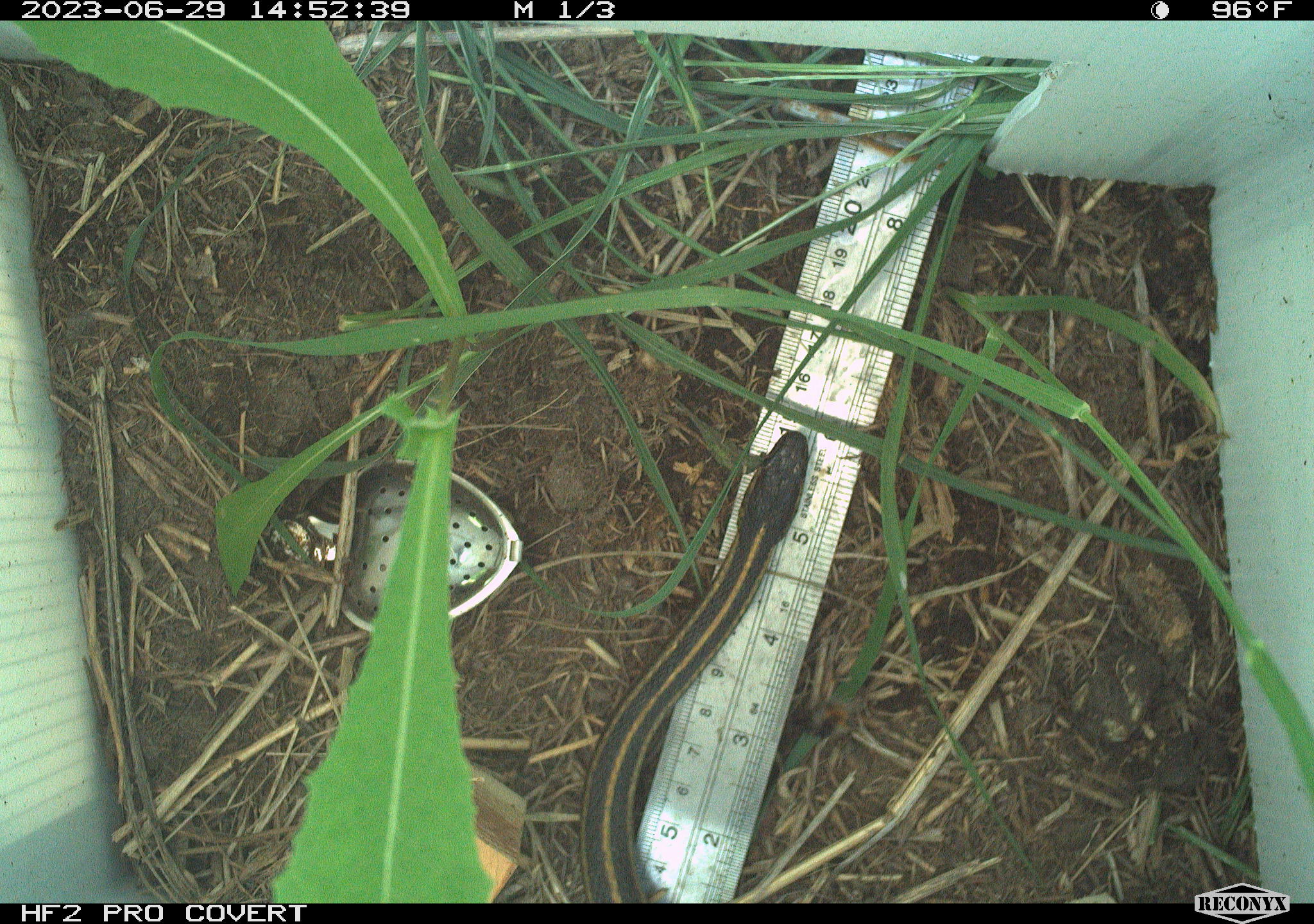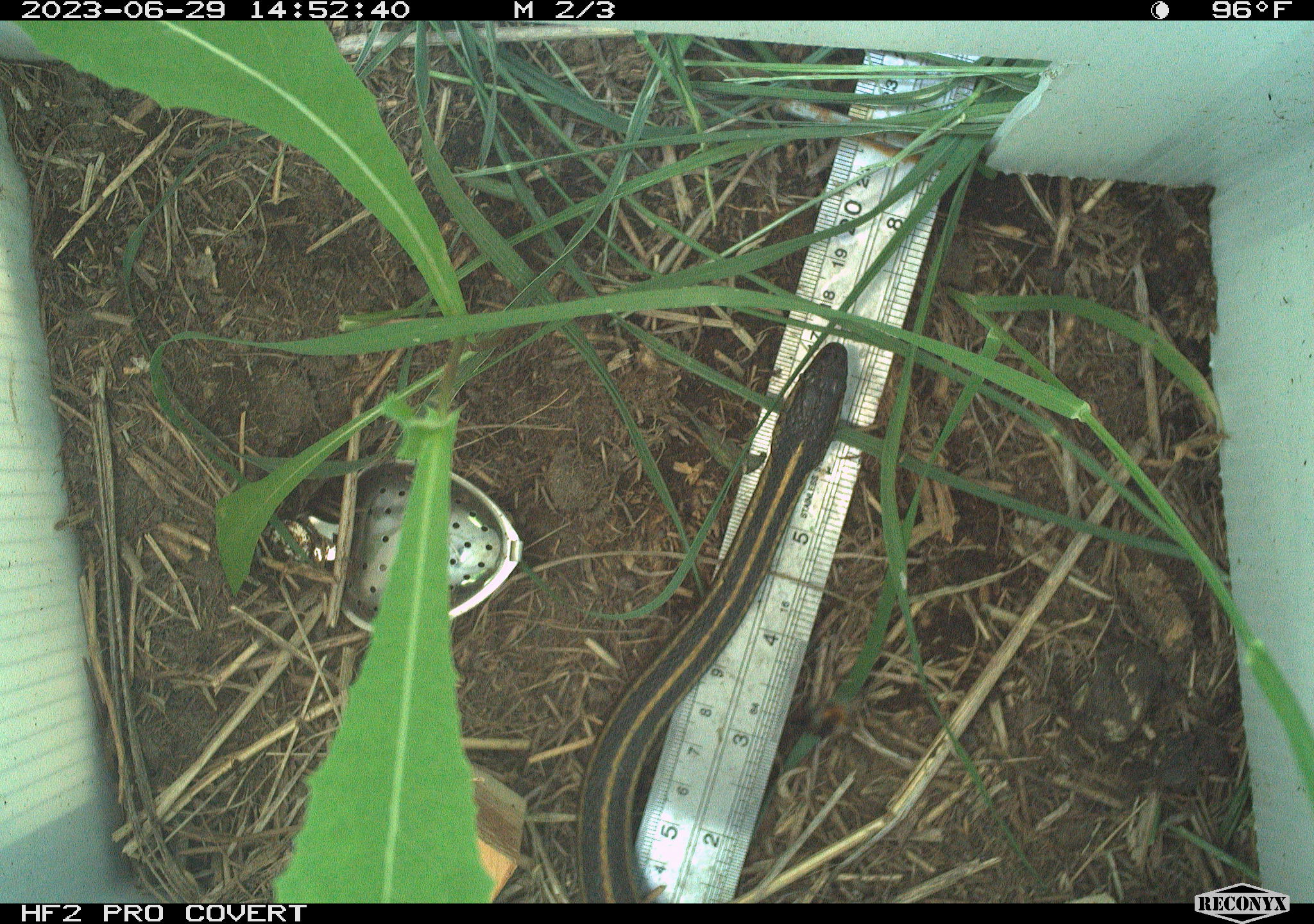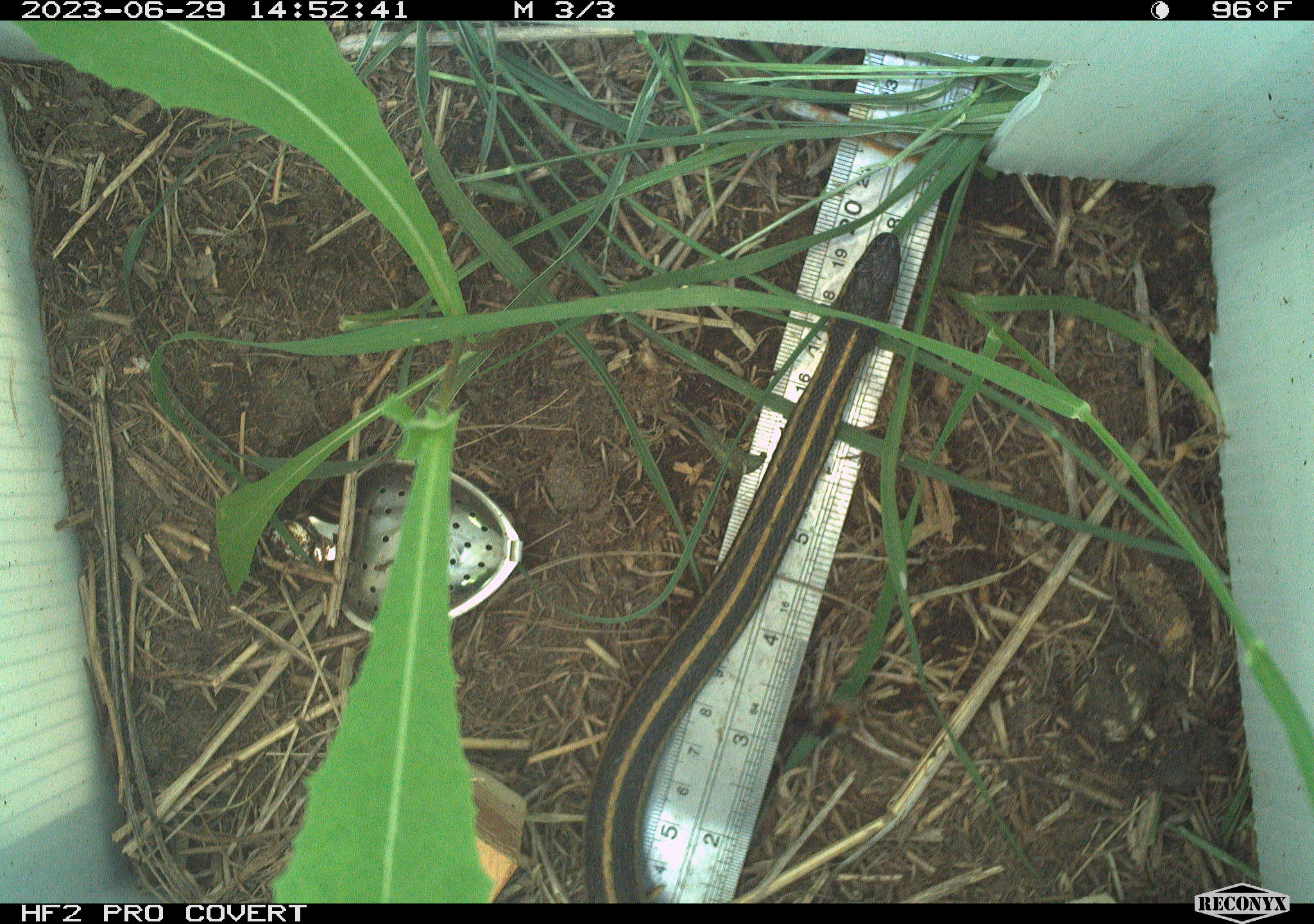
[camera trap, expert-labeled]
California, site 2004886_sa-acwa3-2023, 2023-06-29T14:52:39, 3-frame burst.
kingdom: Animalia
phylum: Chordata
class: Reptilia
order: Squamata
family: Colubridae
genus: Thamnophis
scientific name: Thamnophis sirtalis fitchi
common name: valley garter snake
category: valley gartersnake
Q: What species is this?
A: Valley gartersnake (valley garter snake) (Thamnophis sirtalis fitchi).